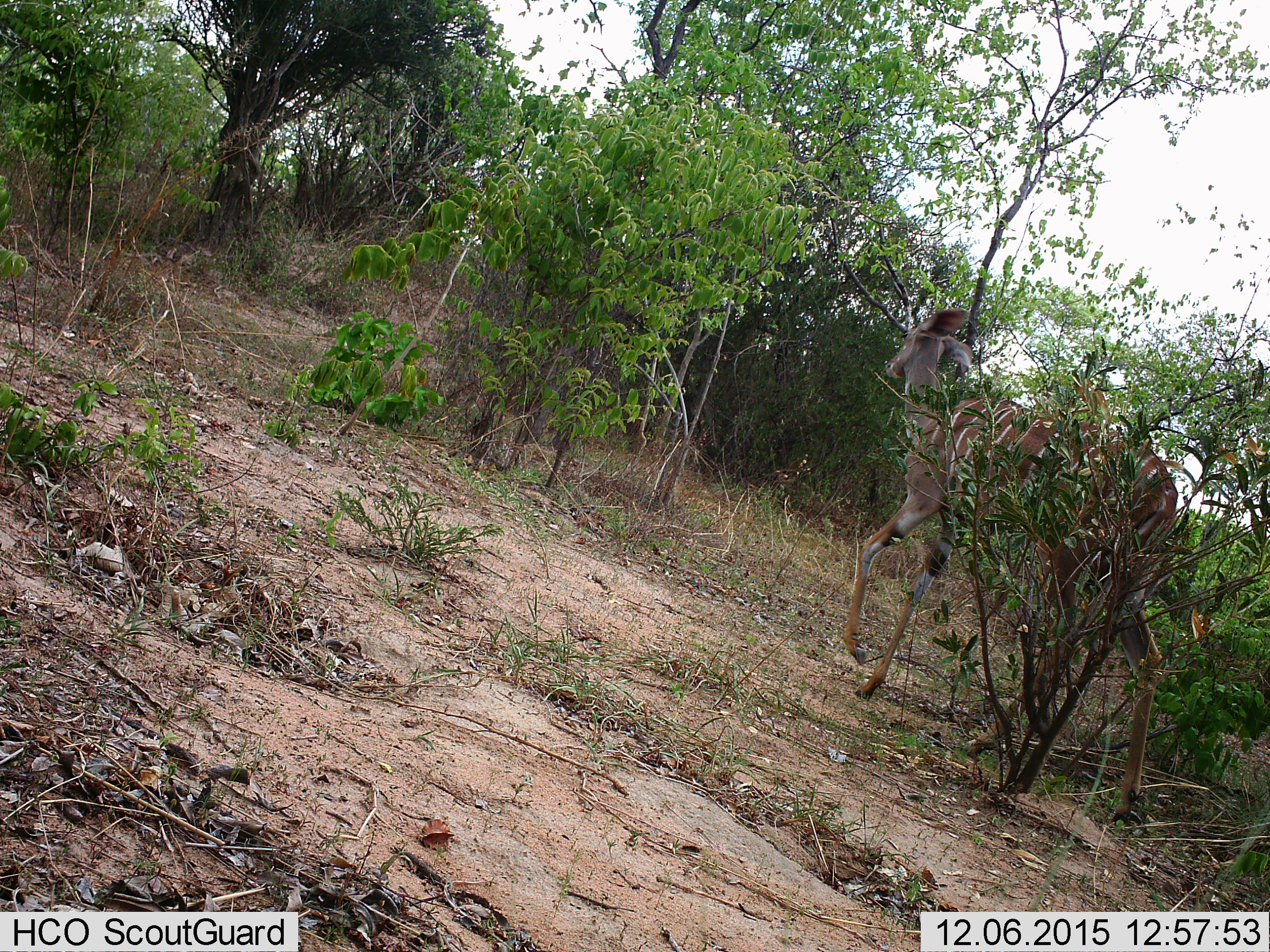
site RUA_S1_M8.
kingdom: Animalia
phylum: Chordata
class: Mammalia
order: Artiodactyla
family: Bovidae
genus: Tragelaphus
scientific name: Tragelaphus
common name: kudu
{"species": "kudu (Tragelaphus)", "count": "1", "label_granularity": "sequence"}